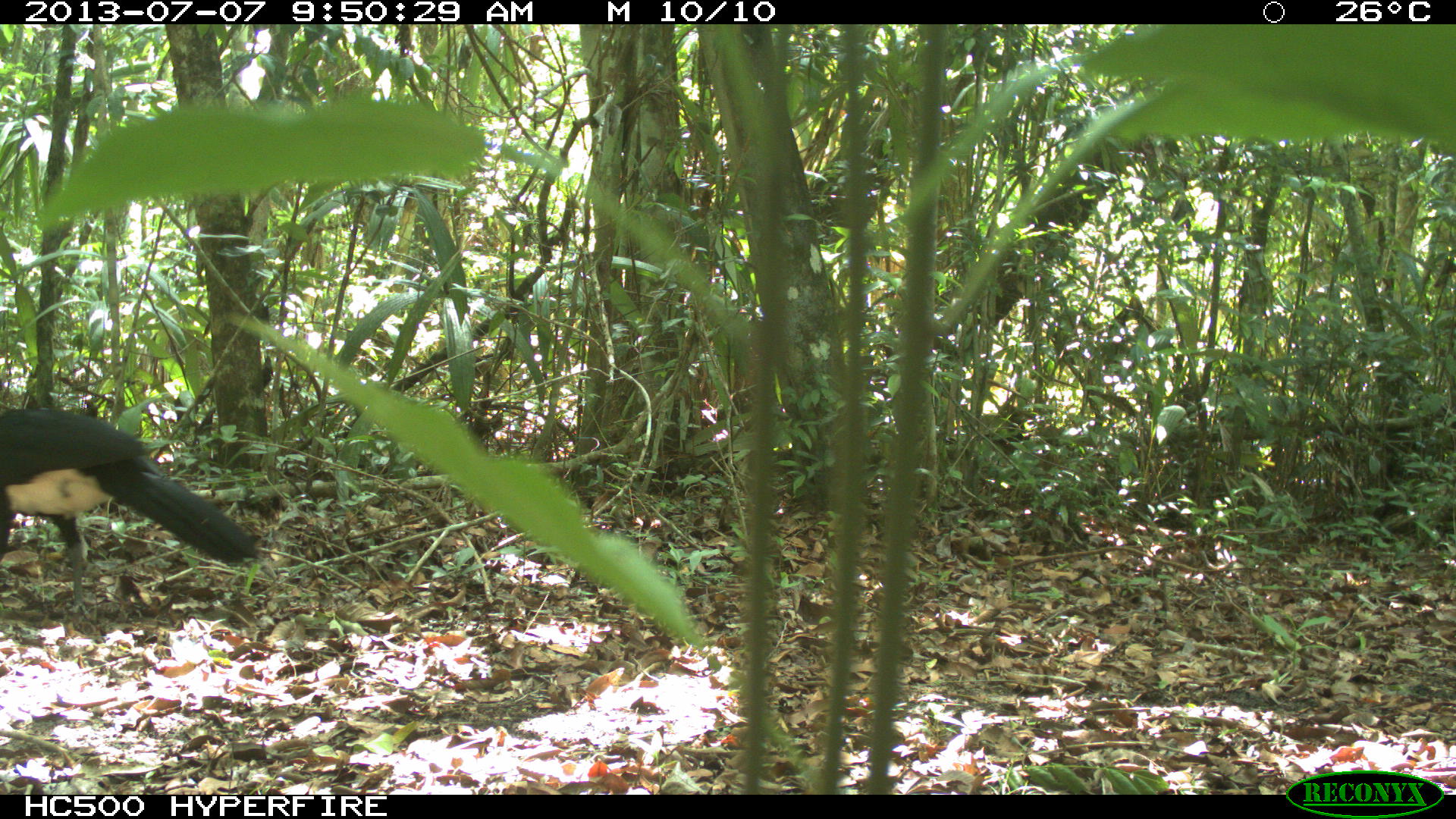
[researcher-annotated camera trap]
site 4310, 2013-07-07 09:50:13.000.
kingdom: Animalia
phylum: Chordata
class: Aves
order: Galliformes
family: Cracidae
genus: Crax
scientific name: Crax rubra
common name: great curassow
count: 1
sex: male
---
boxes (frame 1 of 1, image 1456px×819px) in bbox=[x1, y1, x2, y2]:
crax rubra: bbox=[0, 404, 262, 623]